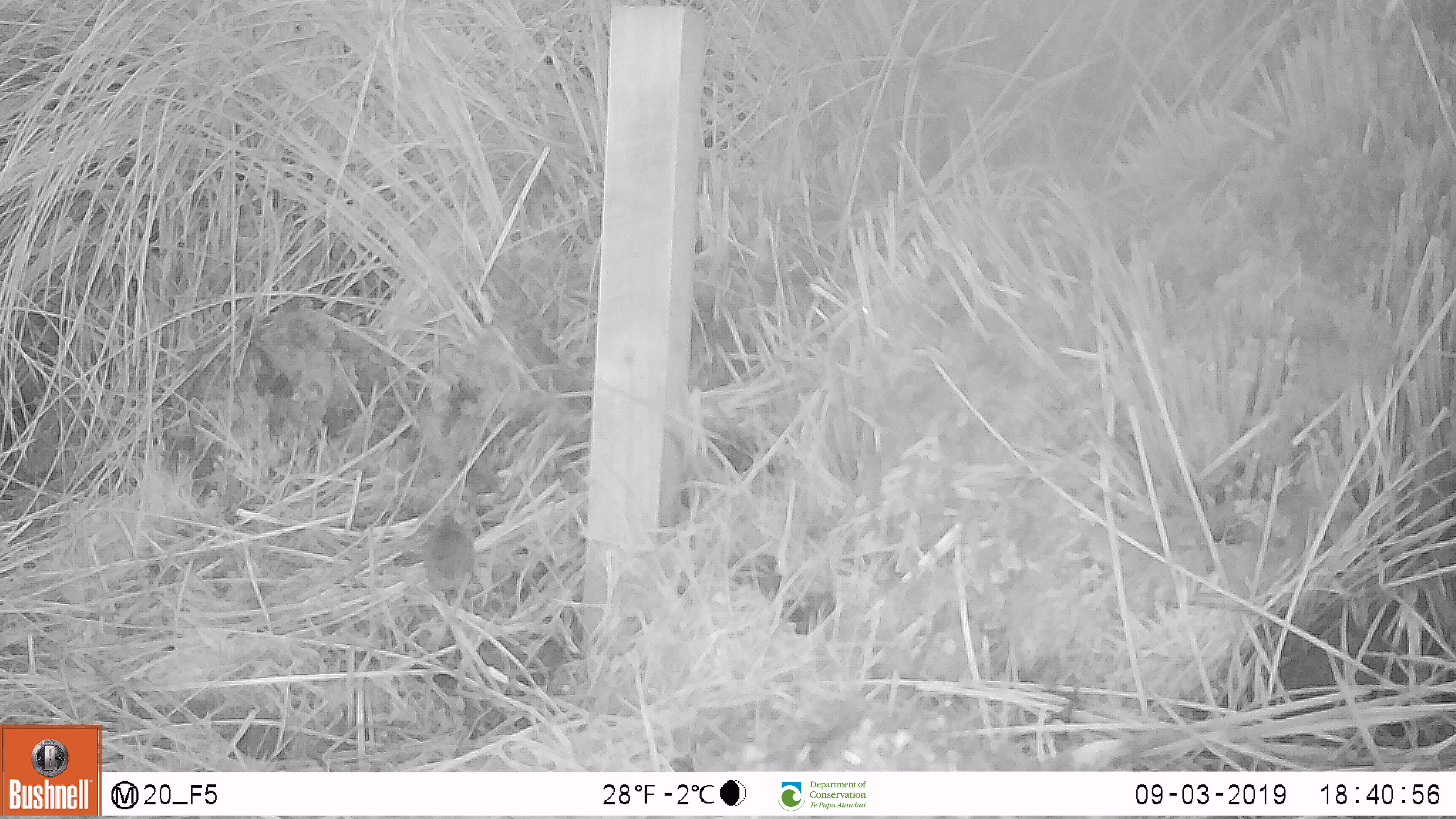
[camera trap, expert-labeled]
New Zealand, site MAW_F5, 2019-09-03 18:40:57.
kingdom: Animalia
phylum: Chordata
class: Mammalia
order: Rodentia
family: Muridae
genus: Mus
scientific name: Mus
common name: mouse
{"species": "mouse (Mus)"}